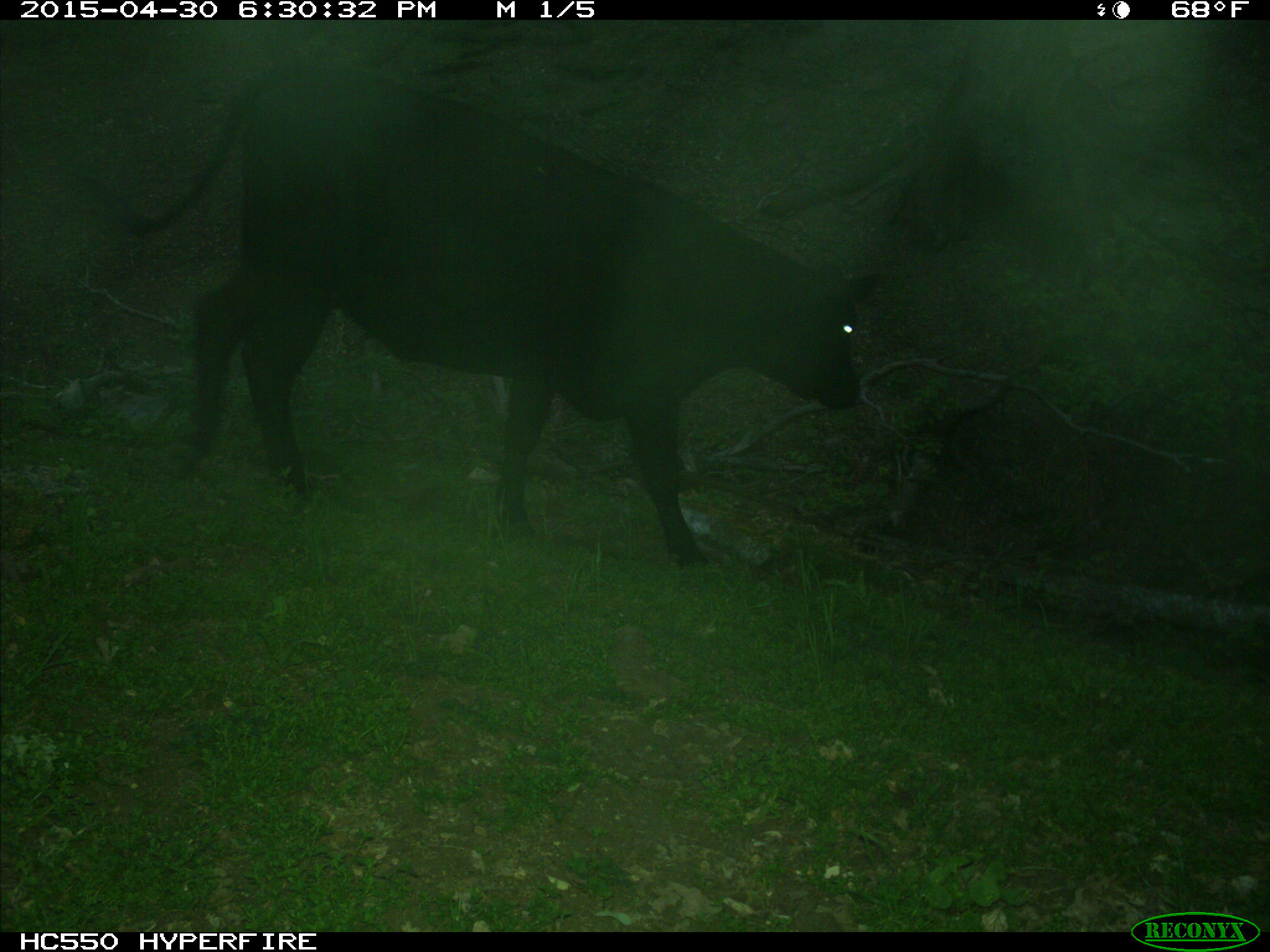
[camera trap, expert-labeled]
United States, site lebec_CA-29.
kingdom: Animalia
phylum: Chordata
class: Mammalia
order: Artiodactyla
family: Bovidae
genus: Bos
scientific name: Bos taurus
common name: domestic cow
Bos taurus (domestic cow).